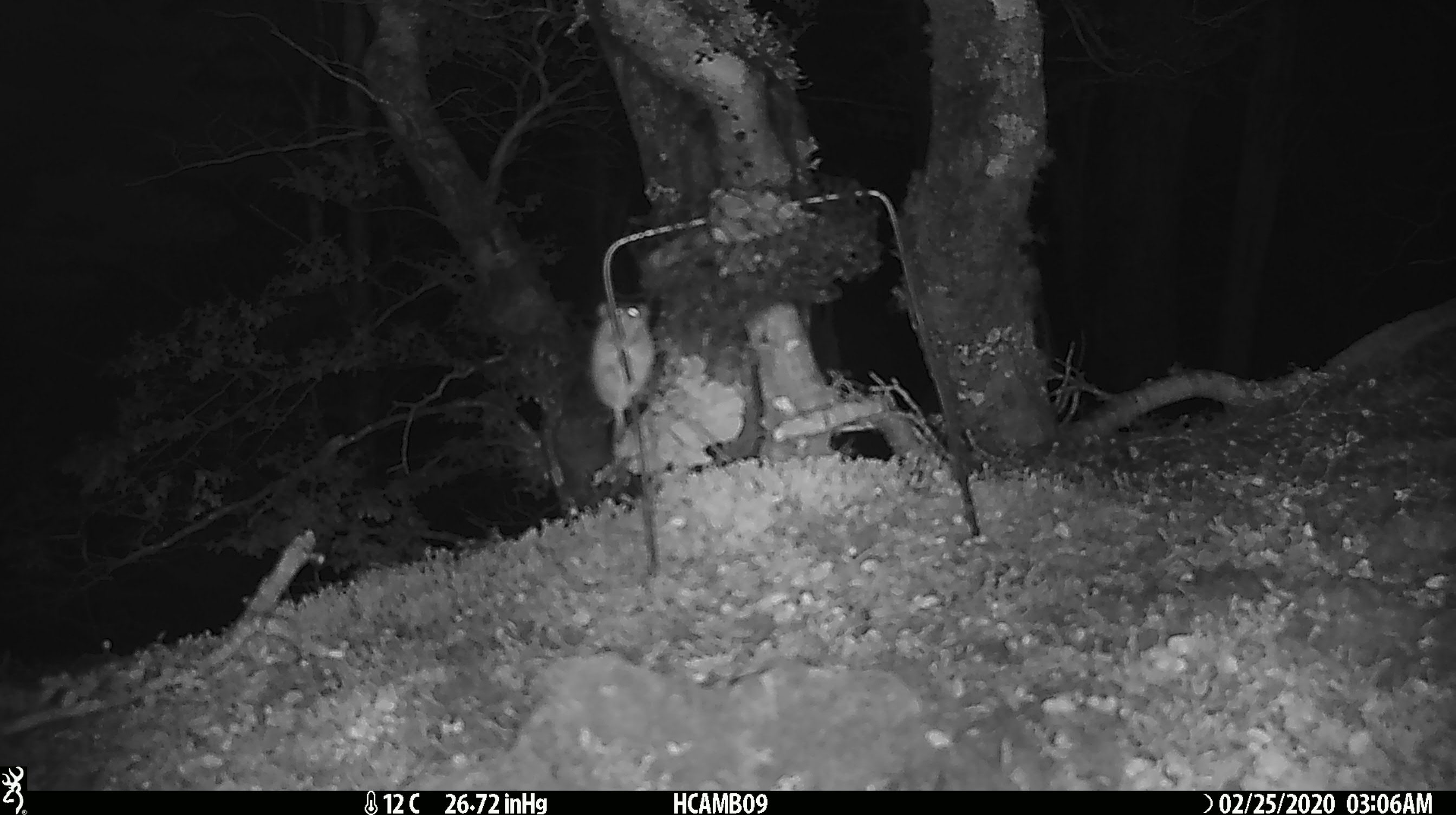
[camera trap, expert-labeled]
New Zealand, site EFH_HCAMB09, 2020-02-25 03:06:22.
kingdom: Animalia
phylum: Chordata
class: Mammalia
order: Rodentia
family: Muridae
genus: Mus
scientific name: Mus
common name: mouse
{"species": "mouse (Mus)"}